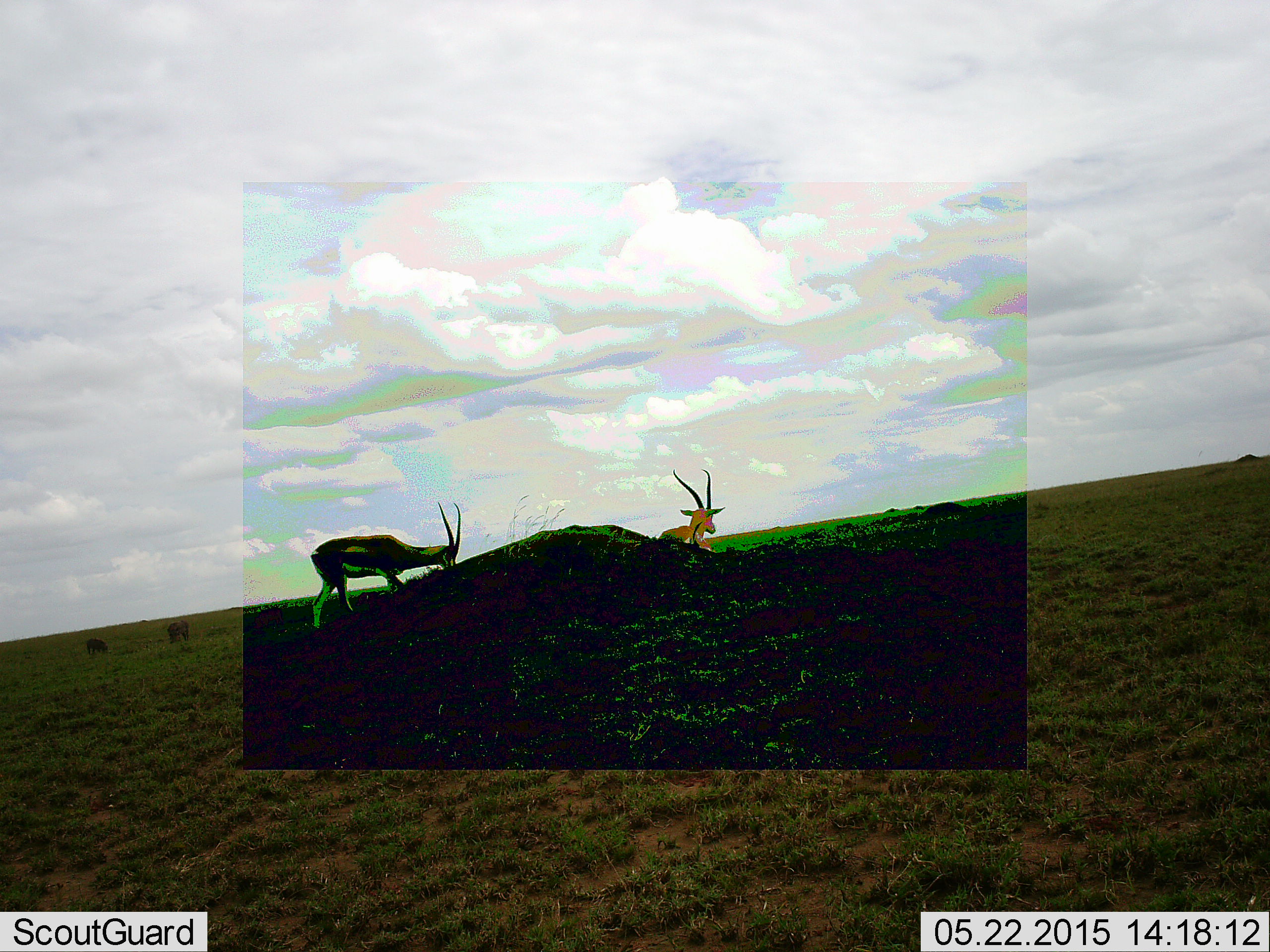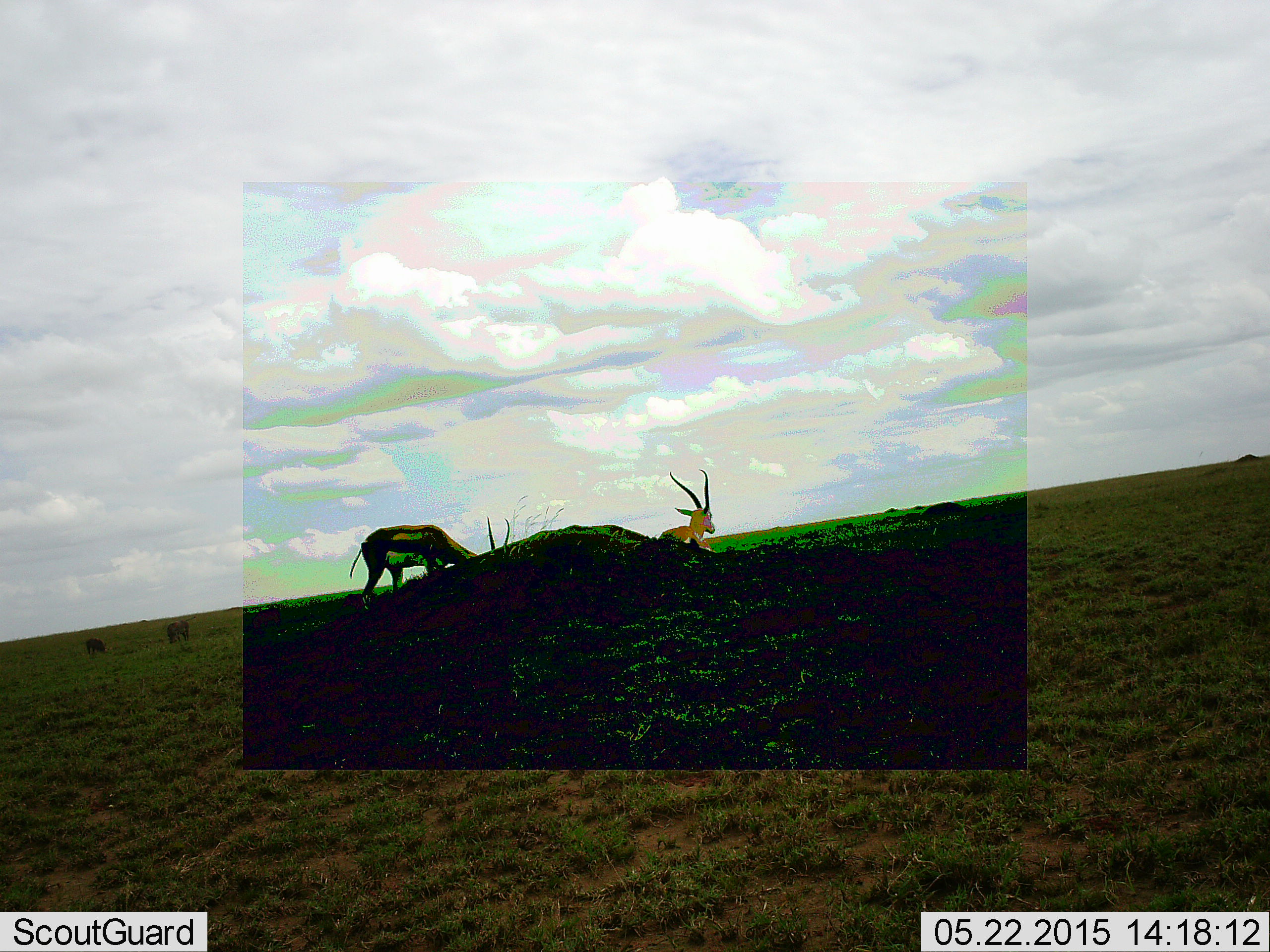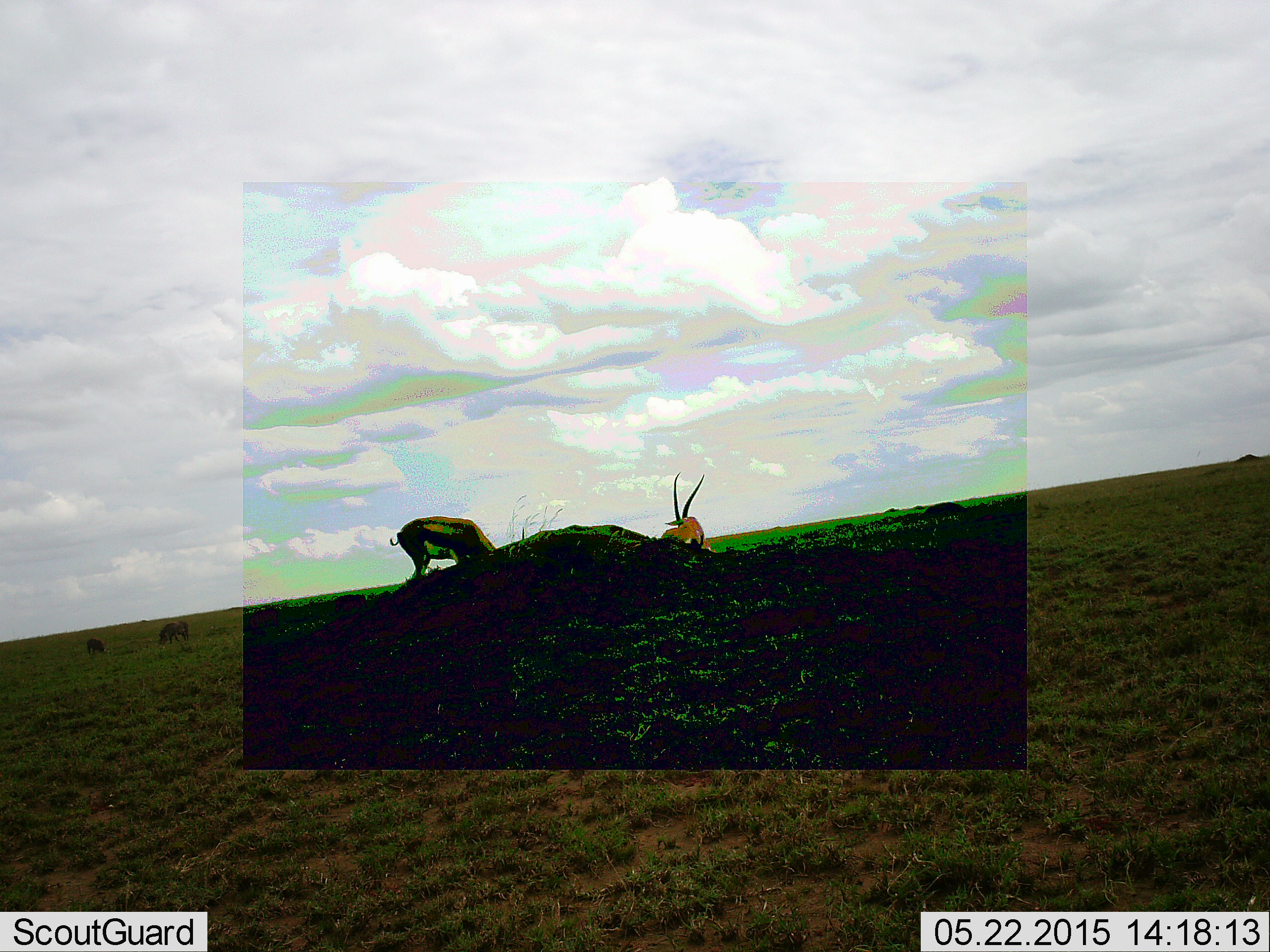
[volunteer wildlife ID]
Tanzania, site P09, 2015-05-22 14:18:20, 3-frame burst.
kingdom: Animalia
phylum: Chordata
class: Mammalia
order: Artiodactyla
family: Bovidae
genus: Eudorcas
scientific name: Eudorcas thomsonii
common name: thomson's gazelle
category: gazellethomsons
Gazellethomsons (thomson's gazelle) (Eudorcas thomsonii), count 2. Behavior (volunteer vote fractions): standing 60%, resting 60%, moving 0%, interacting 0%. Young present (vote fraction): 0%. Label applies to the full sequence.